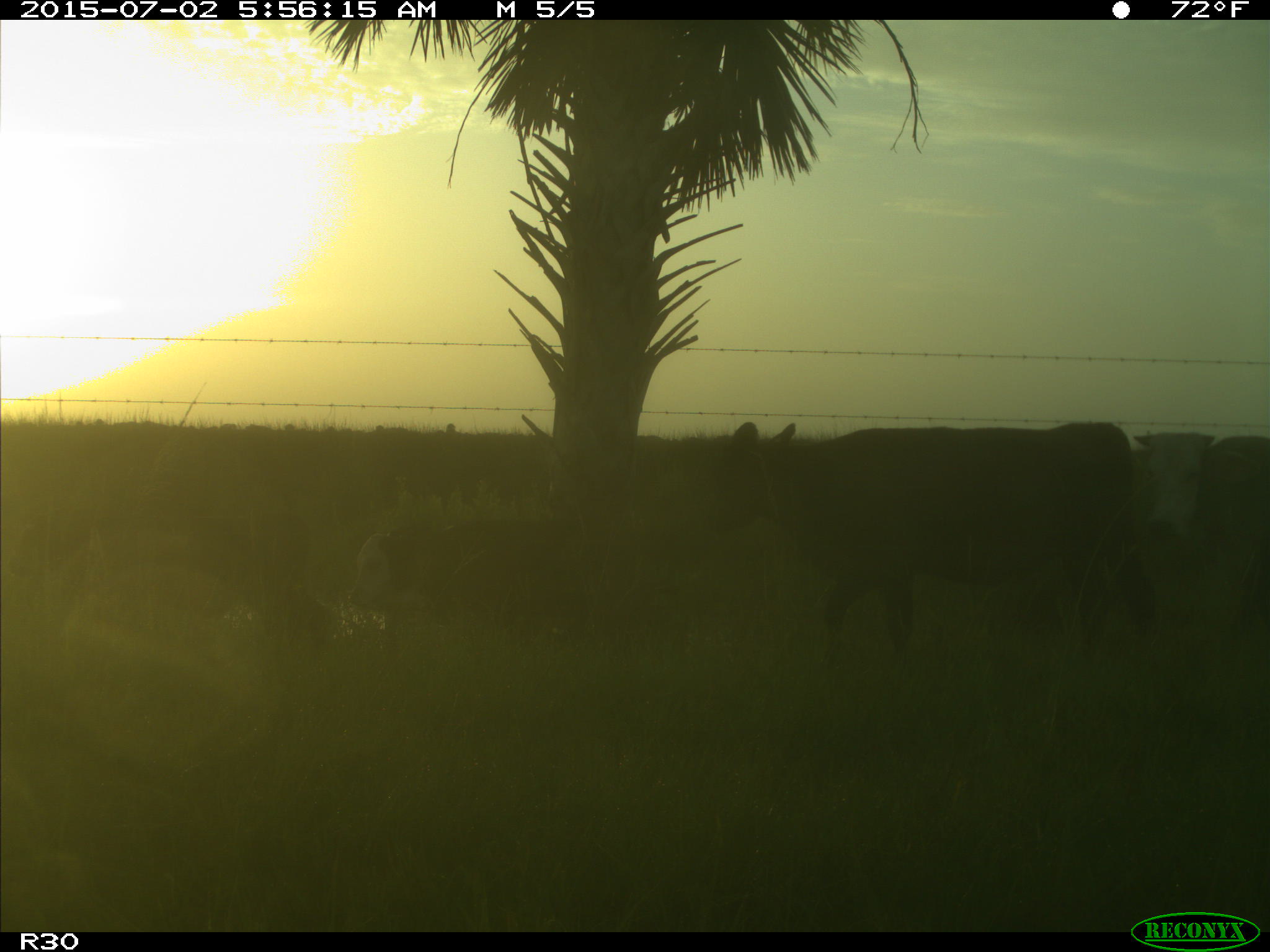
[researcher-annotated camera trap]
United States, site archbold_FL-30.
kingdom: Animalia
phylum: Chordata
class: Mammalia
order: Artiodactyla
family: Bovidae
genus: Bos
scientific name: Bos taurus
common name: domestic cow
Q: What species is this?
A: Bos taurus (domestic cow).